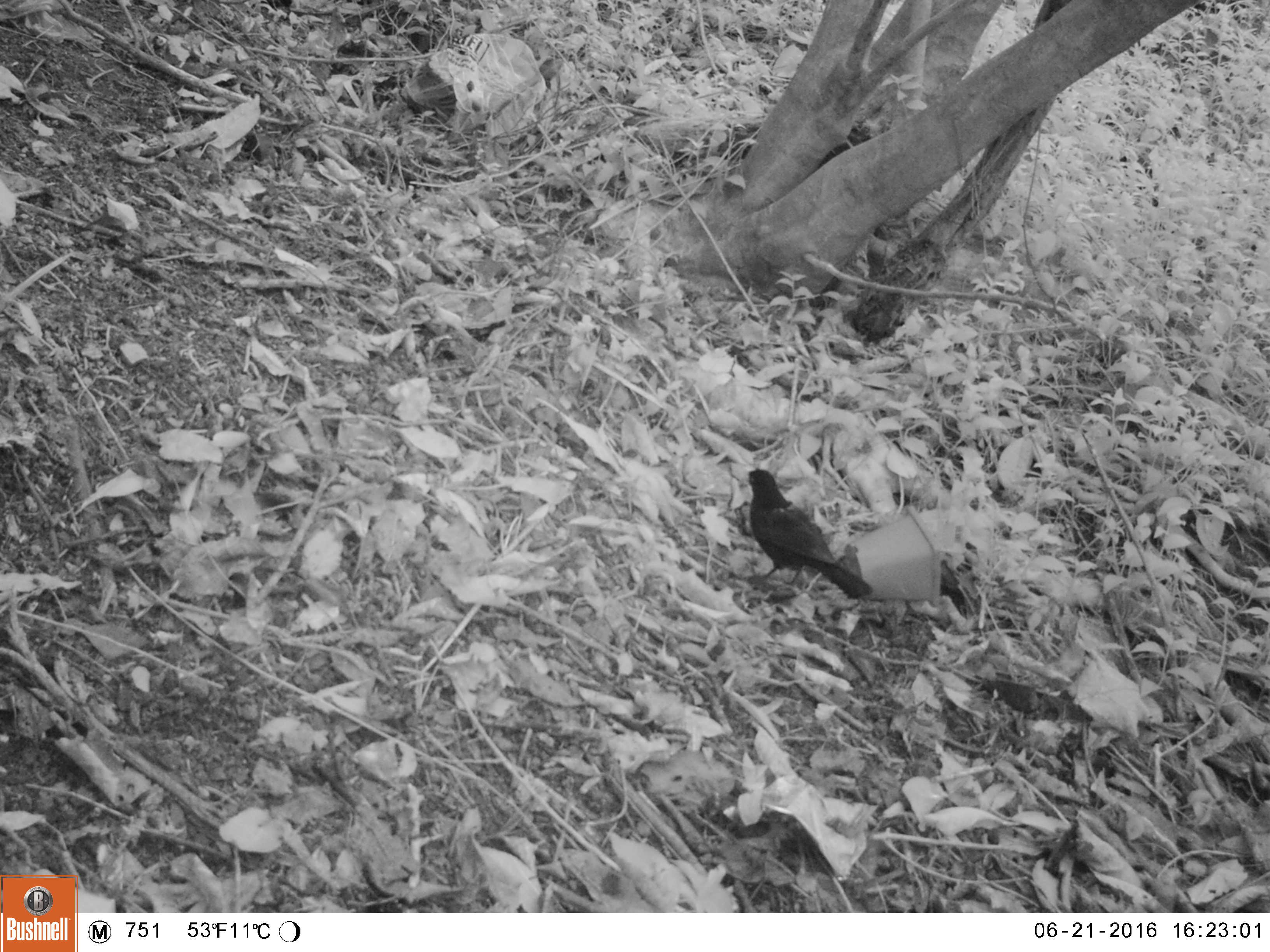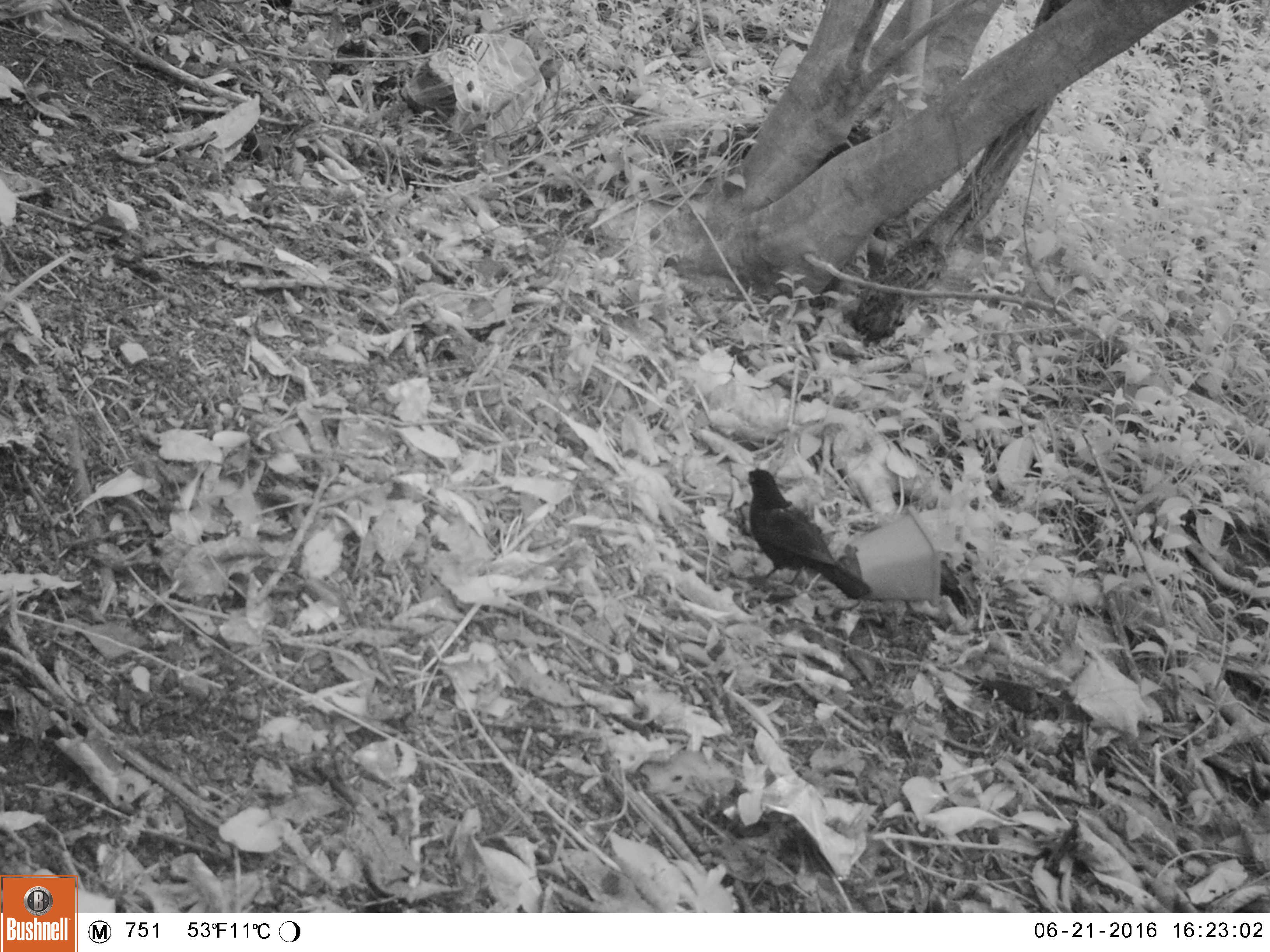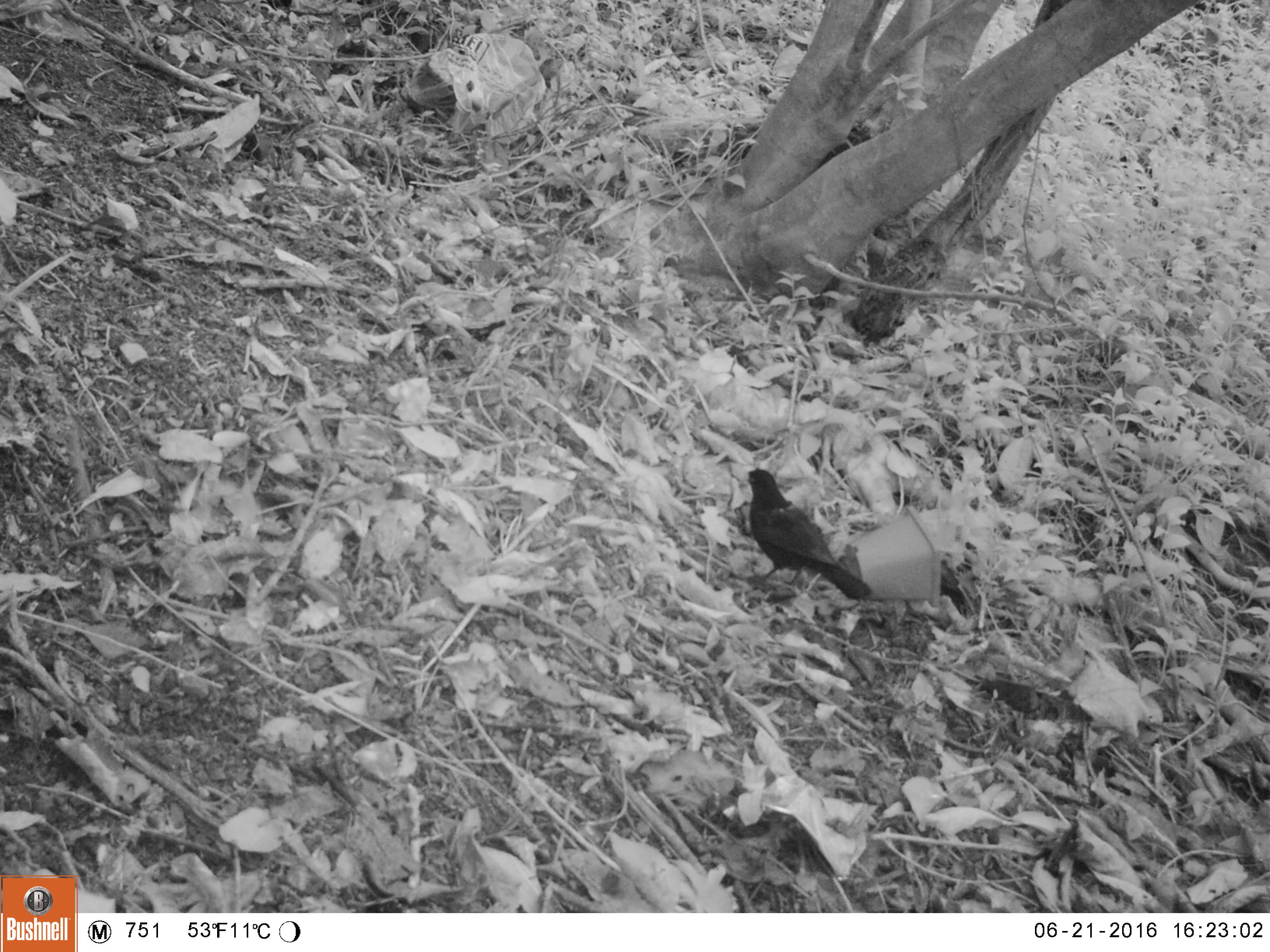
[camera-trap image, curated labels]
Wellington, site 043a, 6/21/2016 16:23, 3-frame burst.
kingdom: Animalia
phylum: Chordata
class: Aves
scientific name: Aves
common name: bird